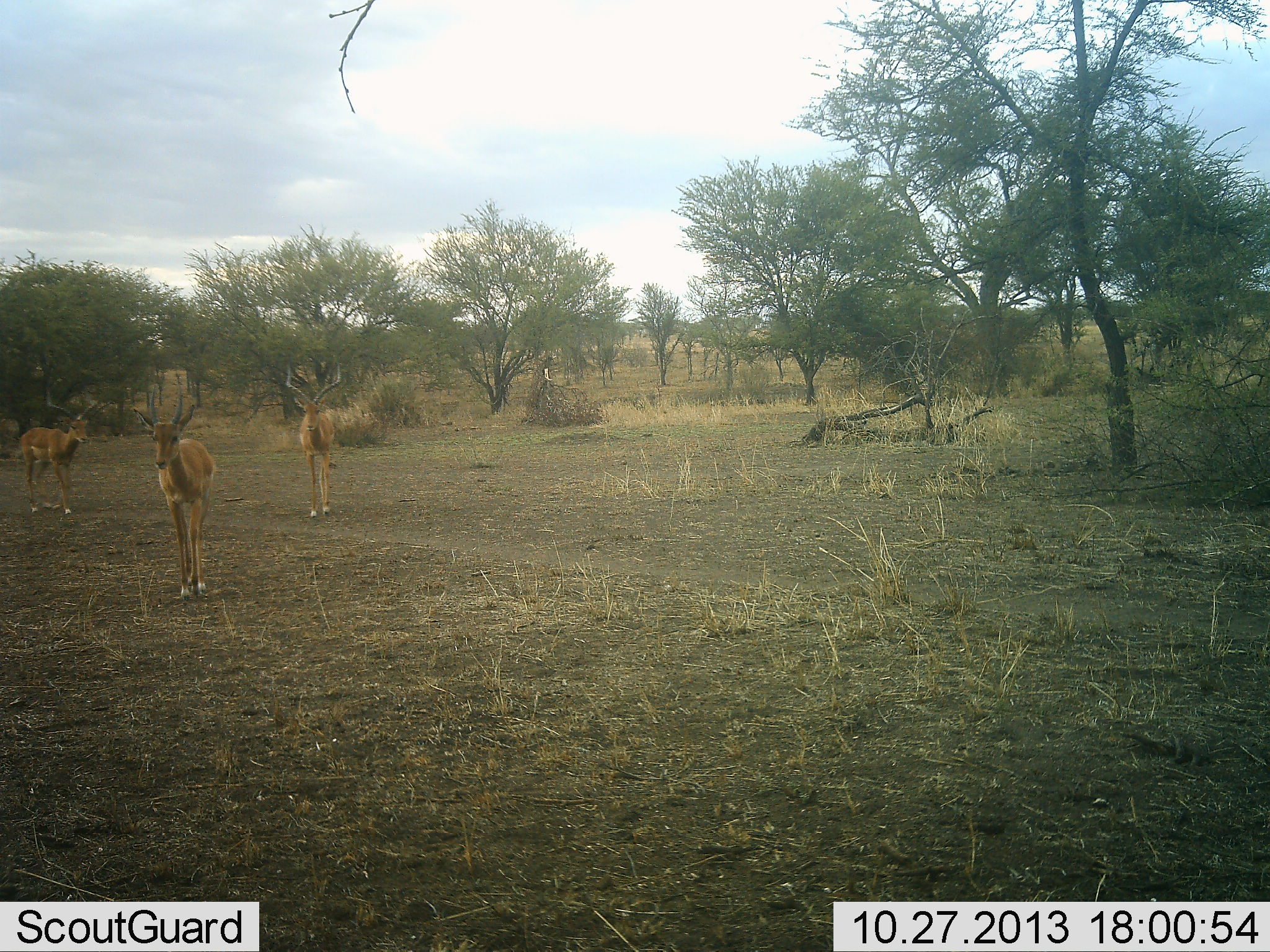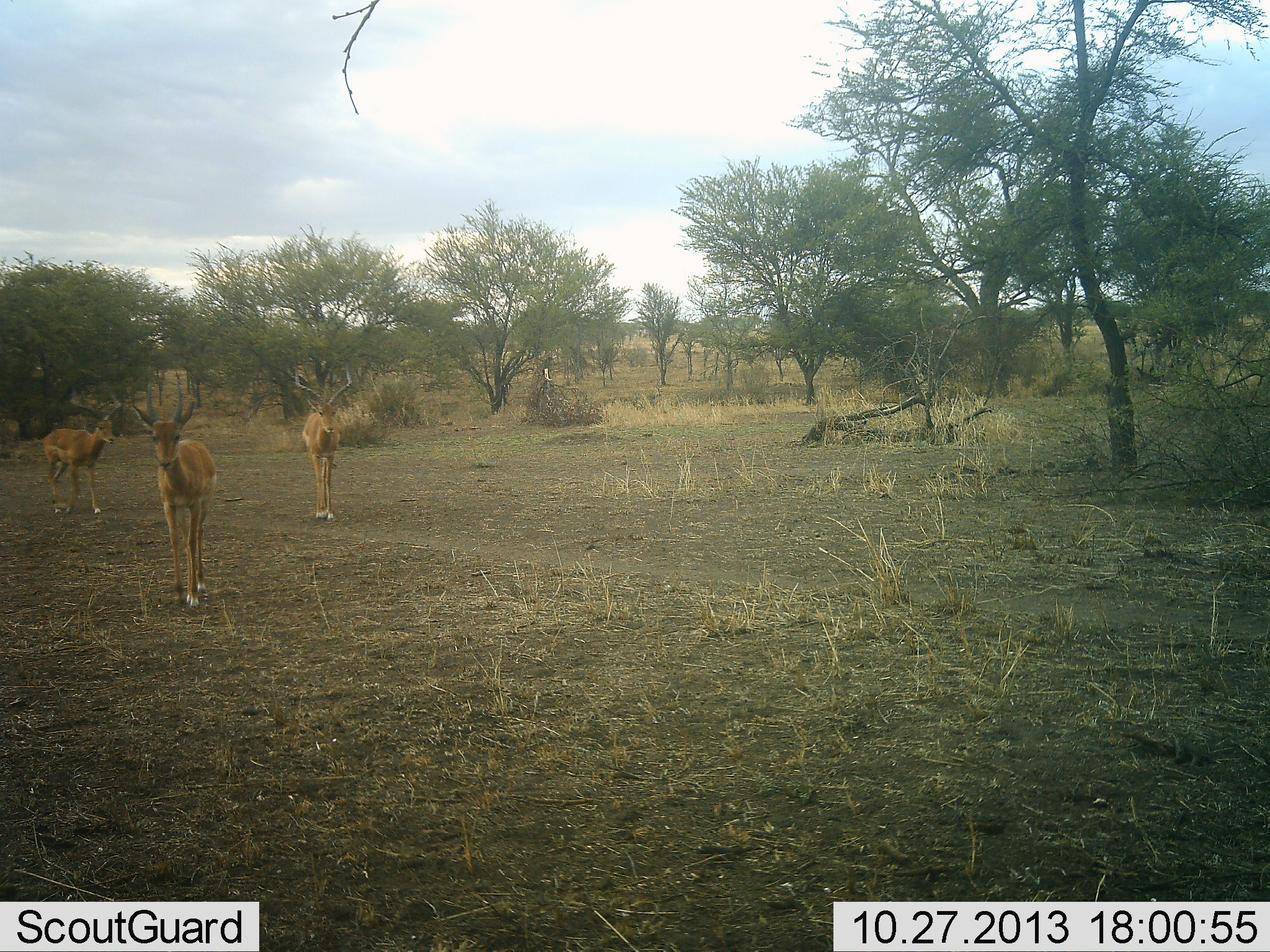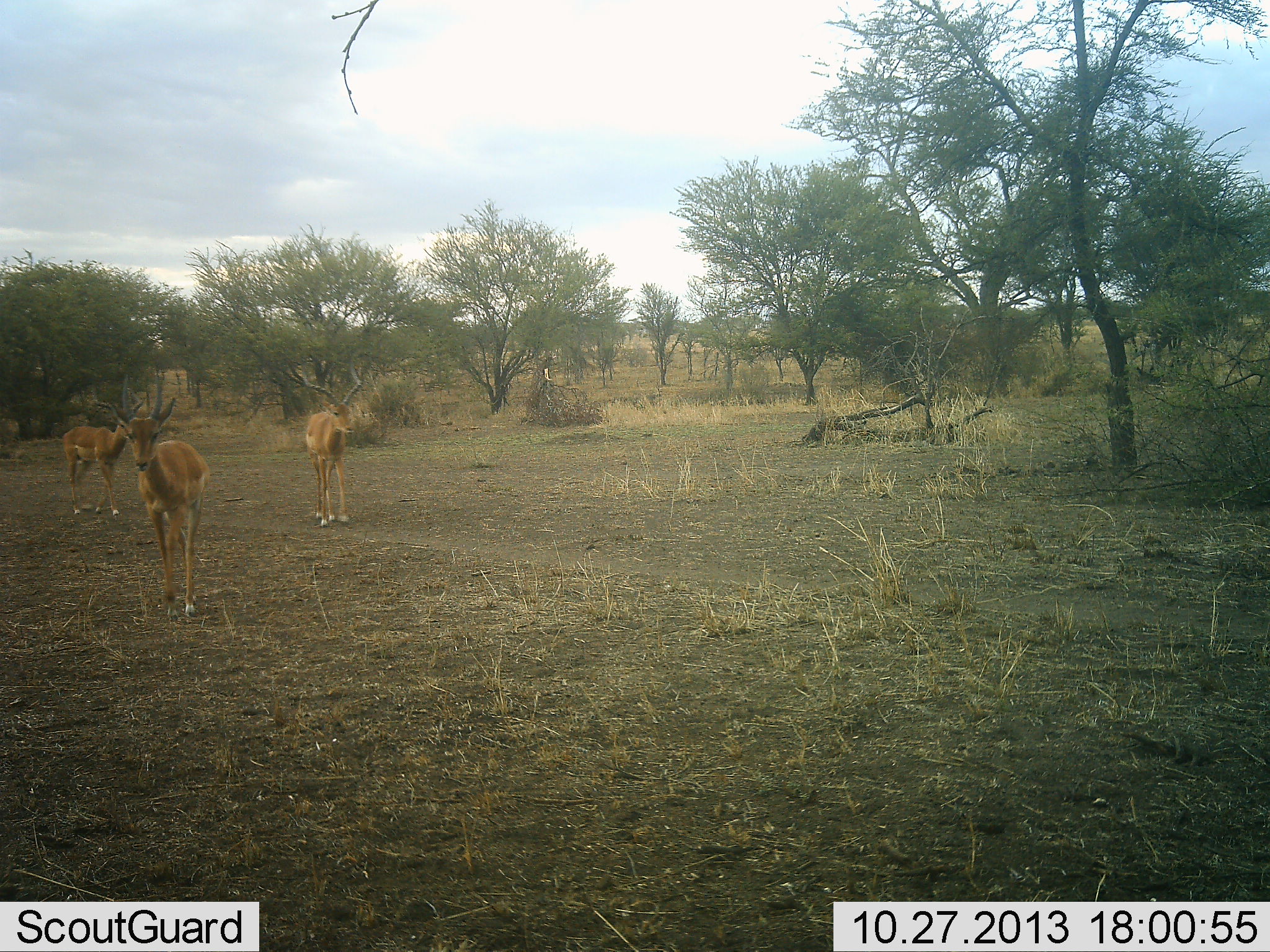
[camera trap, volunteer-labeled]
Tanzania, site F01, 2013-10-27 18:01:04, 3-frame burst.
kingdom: Animalia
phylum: Chordata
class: Mammalia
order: Artiodactyla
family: Bovidae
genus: Aepyceros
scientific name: Aepyceros melampus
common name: impala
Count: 3.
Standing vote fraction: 0%.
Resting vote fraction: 0%.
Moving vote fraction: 100%.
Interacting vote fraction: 0%.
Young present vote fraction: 0%.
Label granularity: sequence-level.